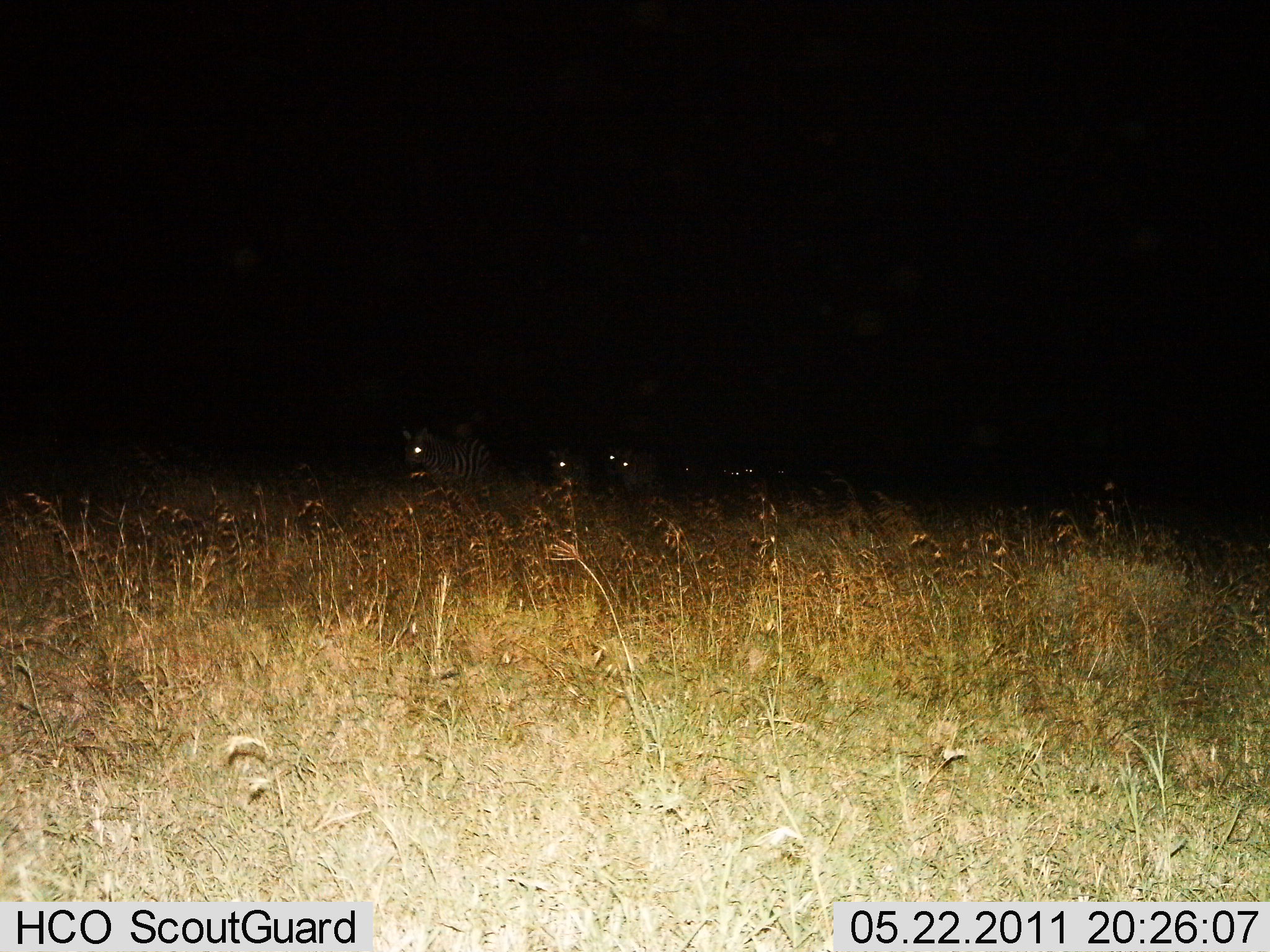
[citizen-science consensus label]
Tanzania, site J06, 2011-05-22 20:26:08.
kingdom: Animalia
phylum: Chordata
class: Mammalia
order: Perissodactyla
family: Equidae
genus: Equus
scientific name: Equus quagga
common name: plains zebra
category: zebra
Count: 6.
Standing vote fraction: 25%.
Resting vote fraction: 17%.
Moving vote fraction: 58%.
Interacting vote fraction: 0%.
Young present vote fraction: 0%.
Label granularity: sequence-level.